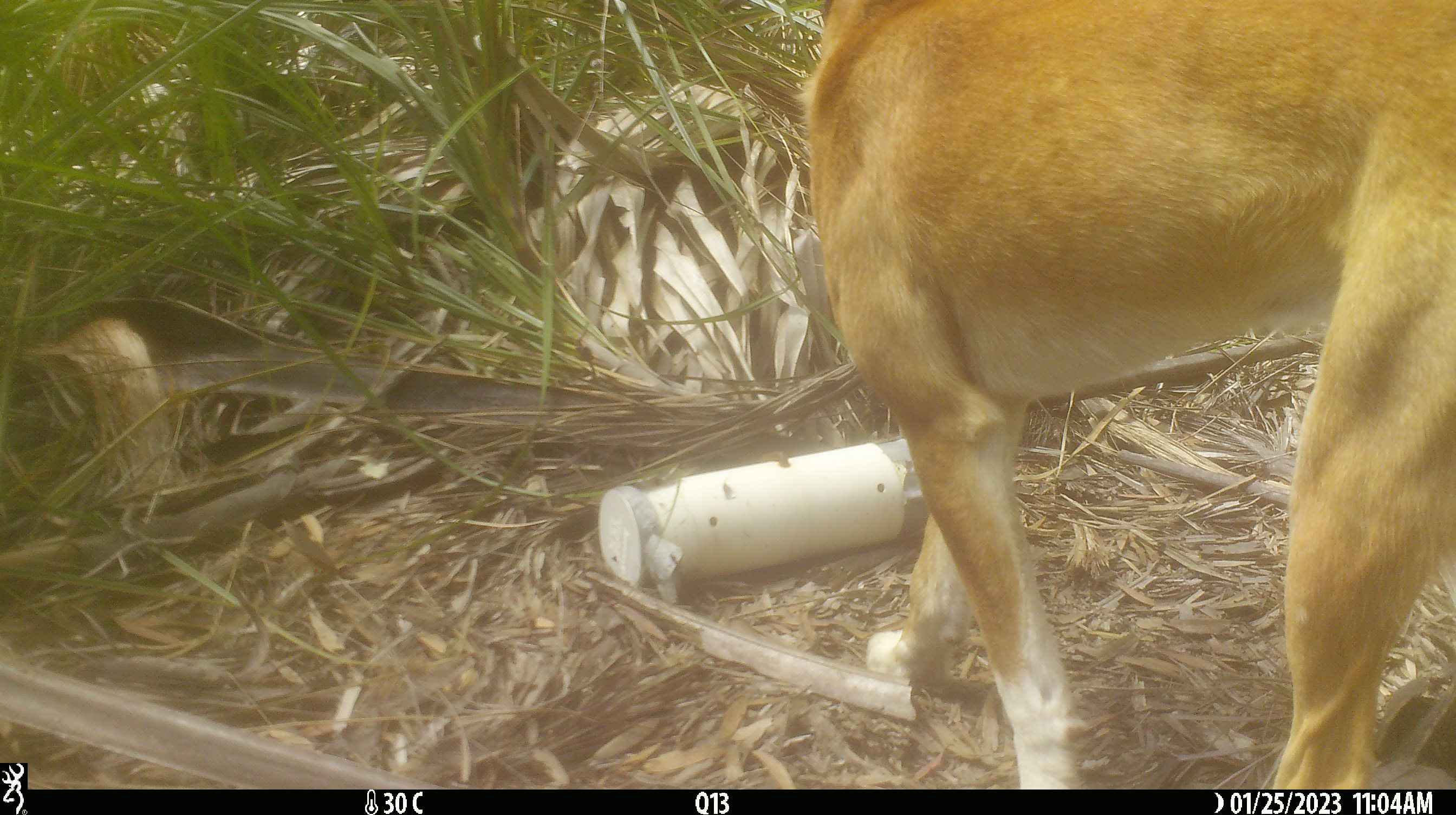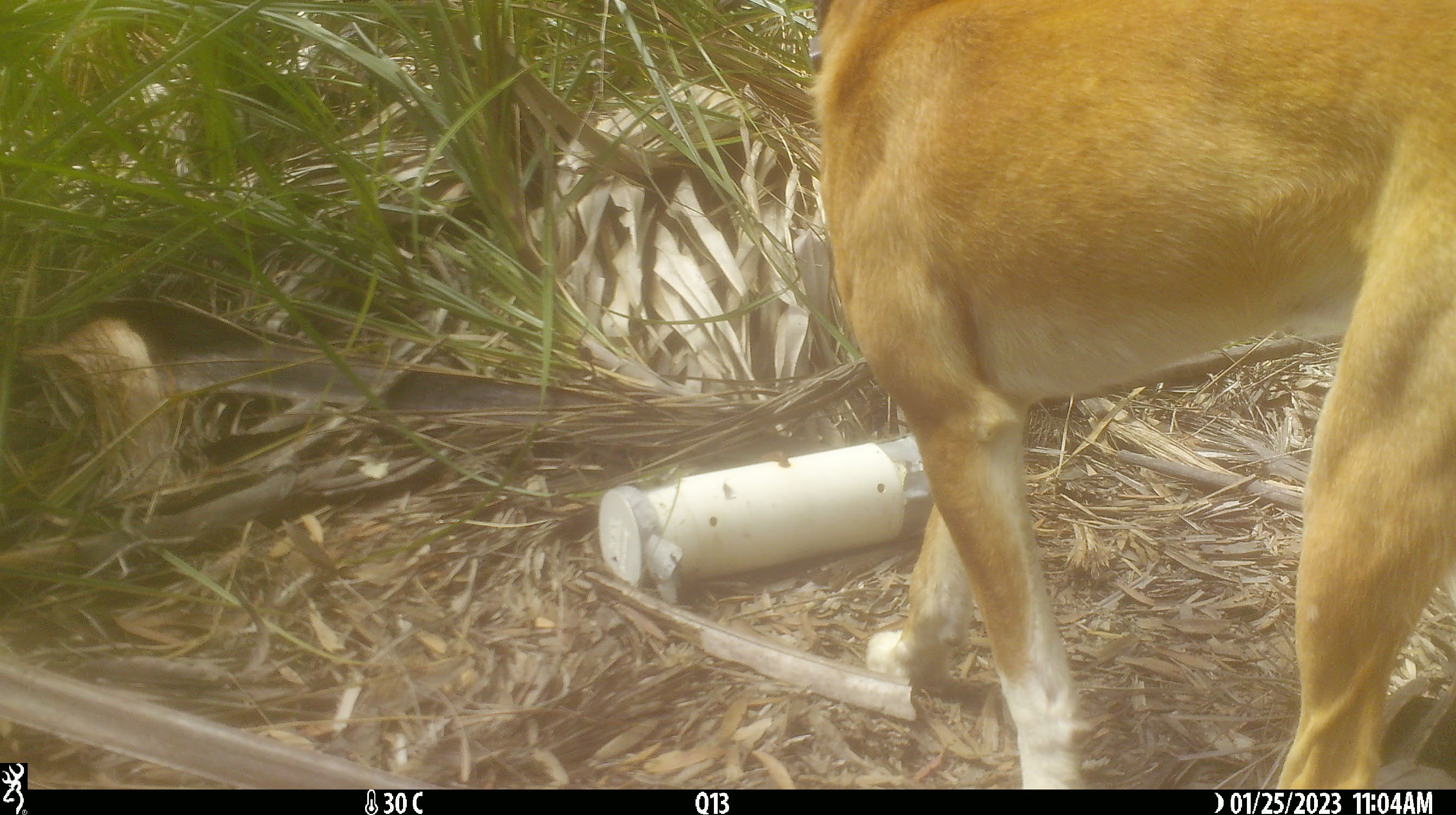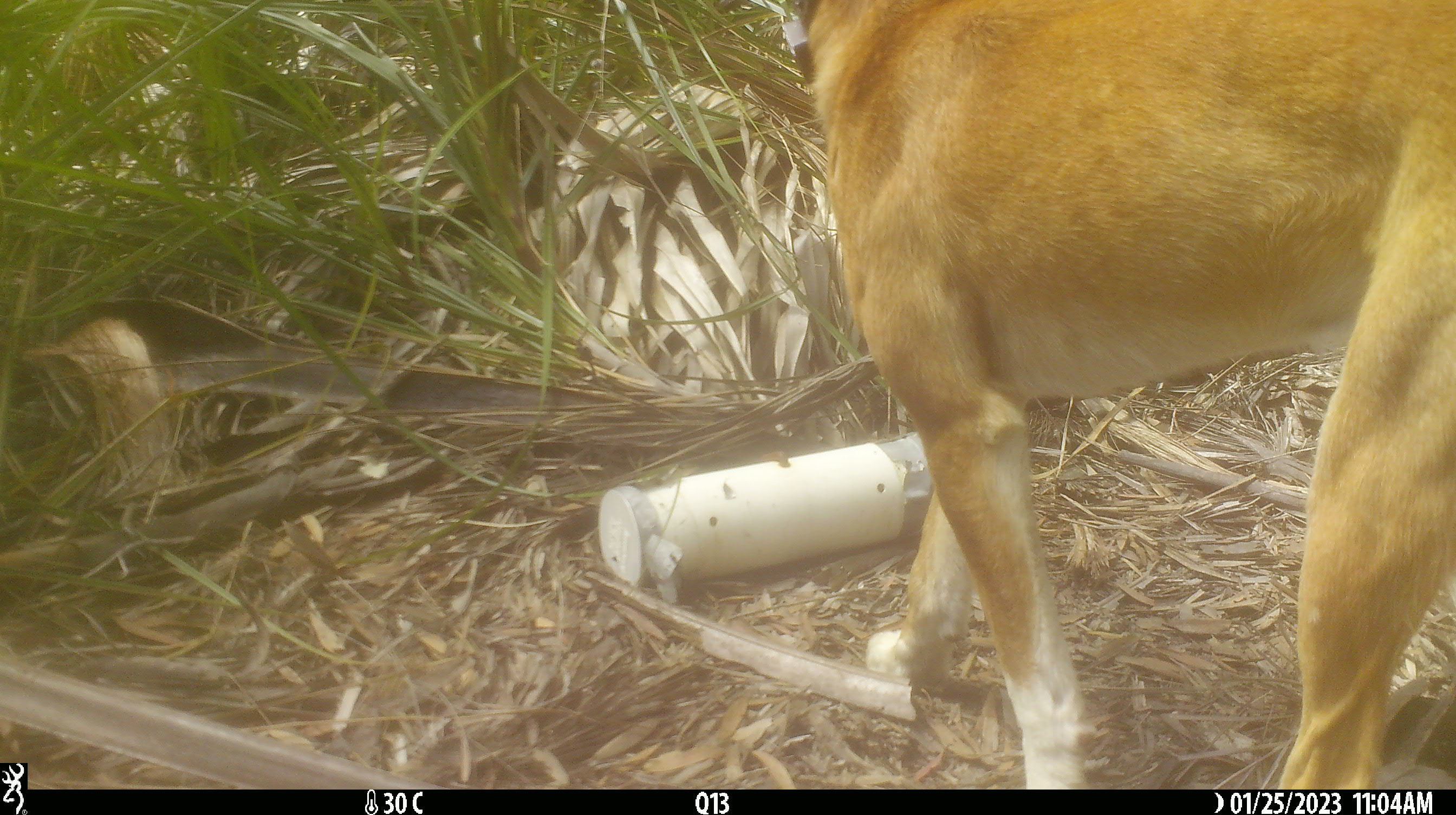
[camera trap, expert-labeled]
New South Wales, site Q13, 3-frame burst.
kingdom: Animalia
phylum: Chordata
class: Mammalia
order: Carnivora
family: Canidae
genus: Canis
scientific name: Canis familiaris dingo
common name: dingo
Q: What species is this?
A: Dingo (Canis familiaris dingo).